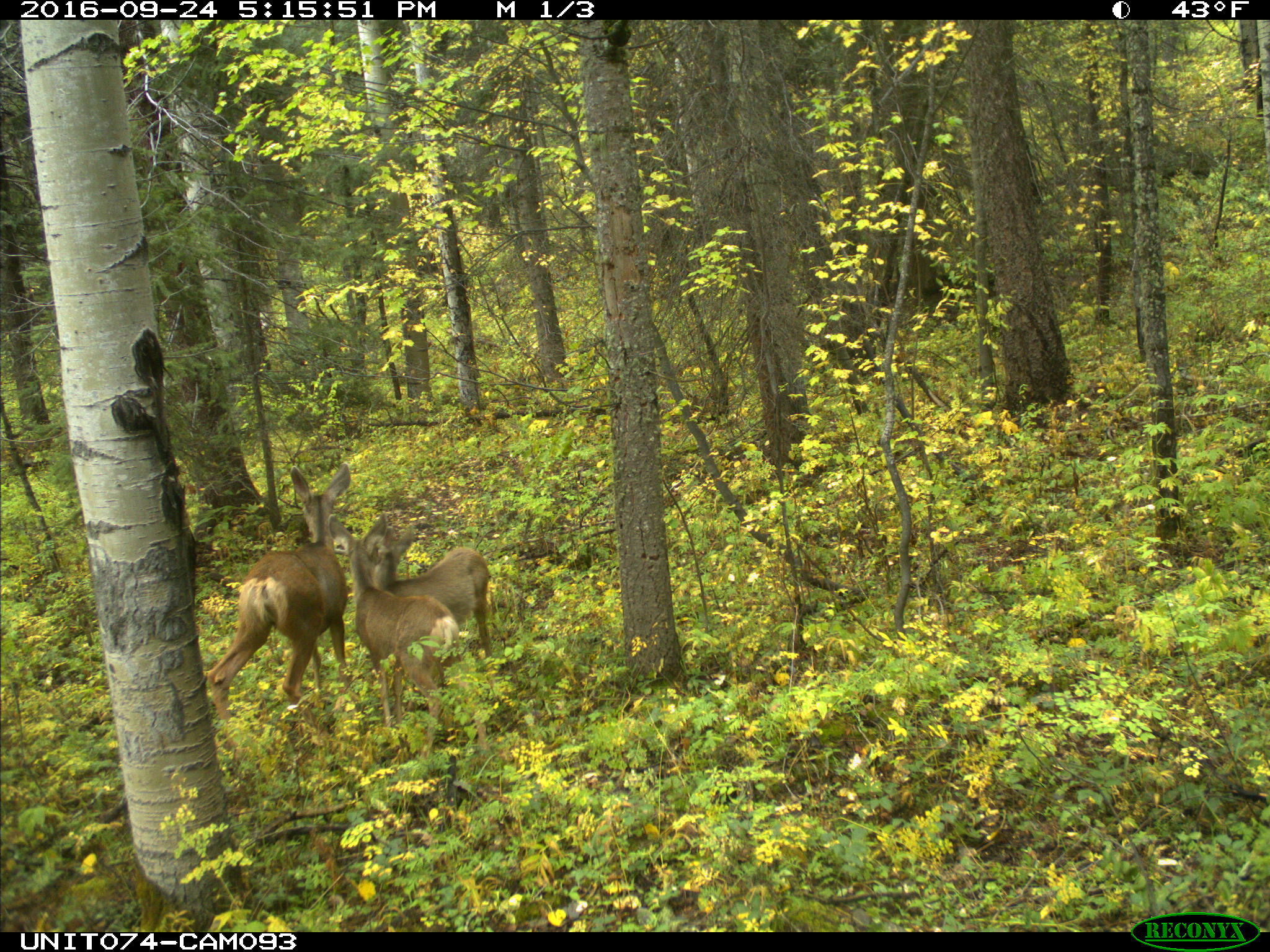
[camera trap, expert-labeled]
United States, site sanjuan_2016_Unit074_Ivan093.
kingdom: Animalia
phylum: Chordata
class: Mammalia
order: Artiodactyla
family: Cervidae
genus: Odocoileus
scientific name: Odocoileus hemionus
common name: mule deer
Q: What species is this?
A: Odocoileus hemionus (mule deer).